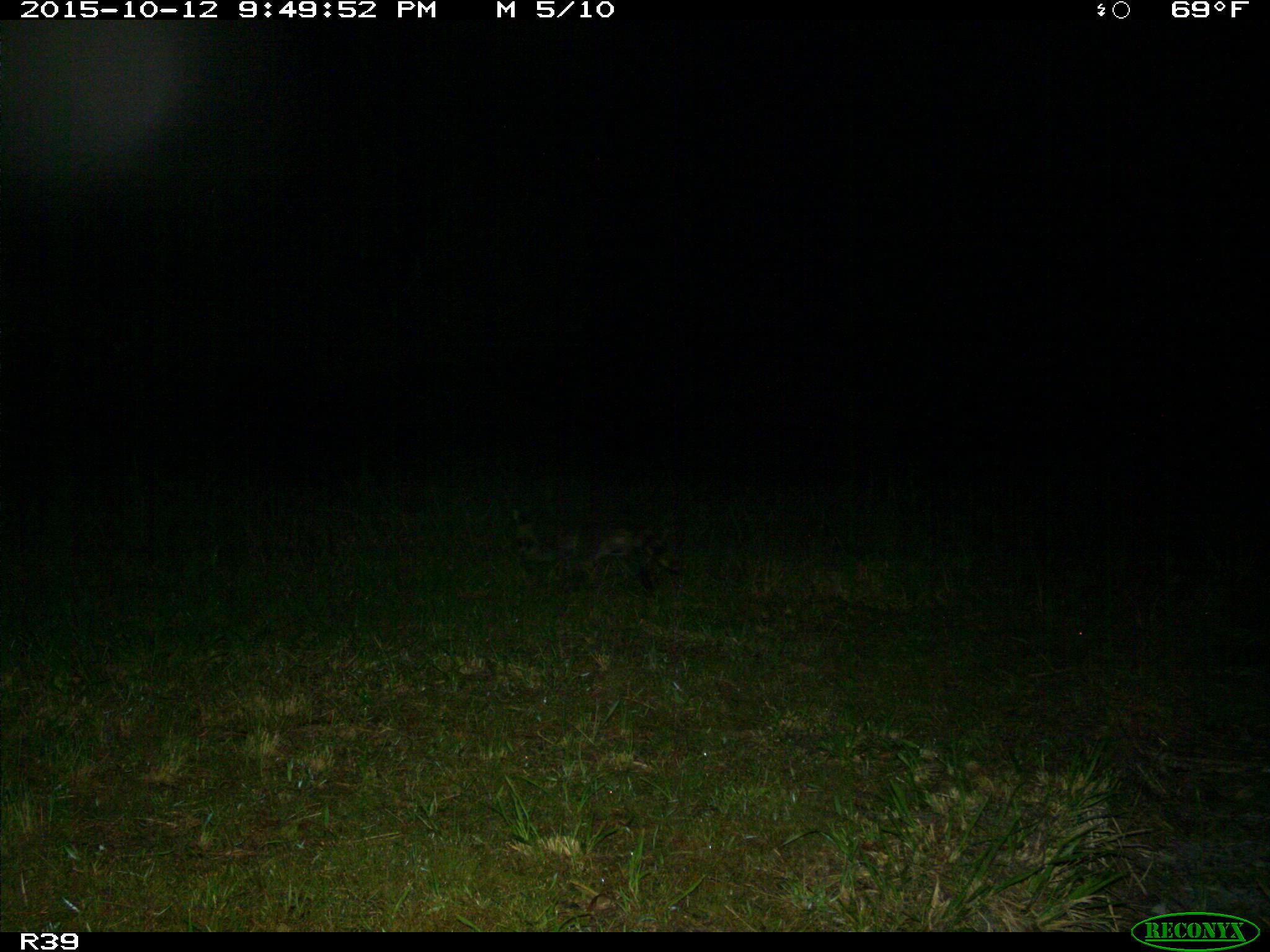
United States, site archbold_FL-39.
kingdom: Animalia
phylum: Chordata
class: Mammalia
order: Carnivora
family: Procyonidae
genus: Procyon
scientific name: Procyon lotor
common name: common raccoon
Procyon lotor (common raccoon).